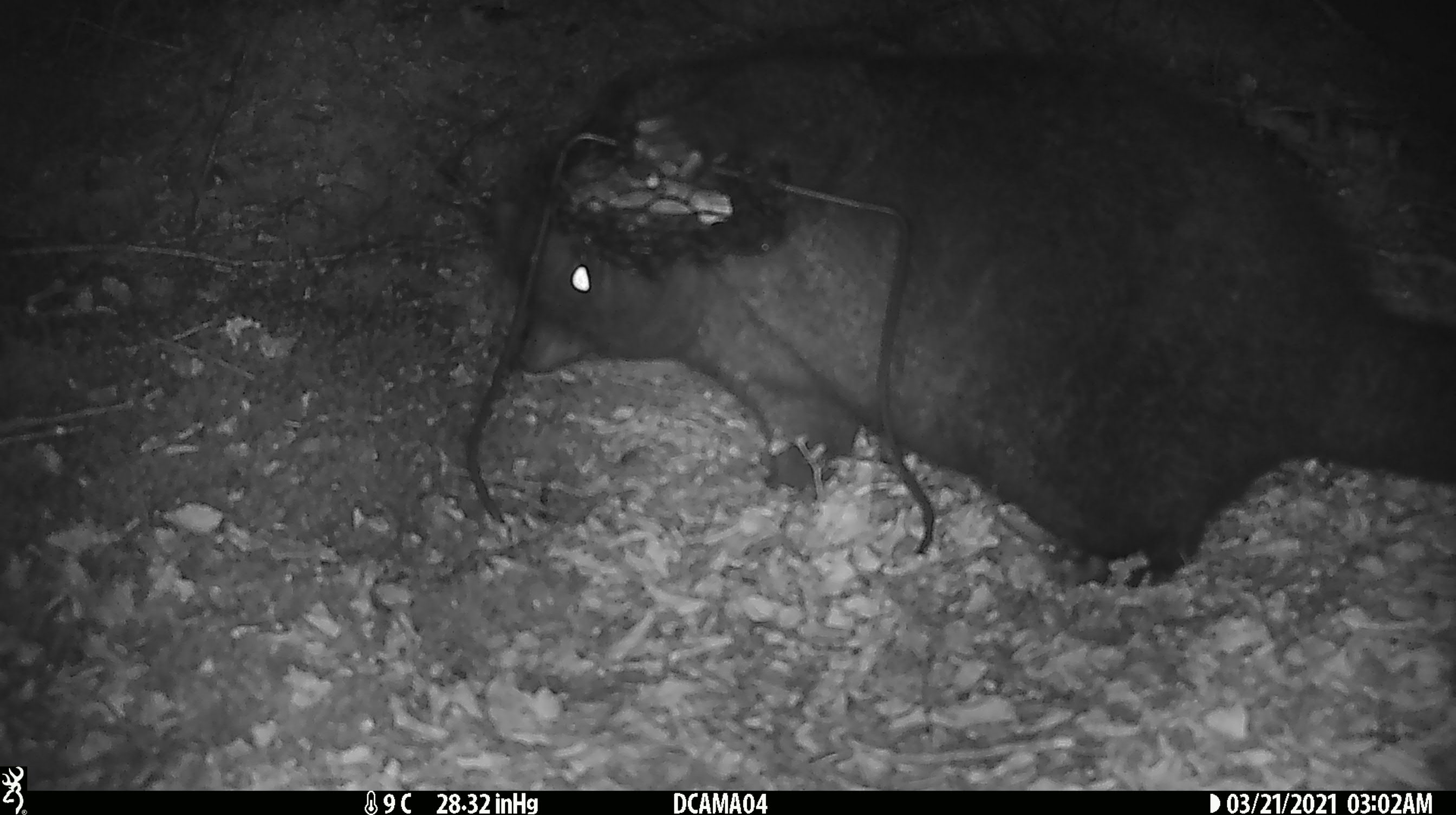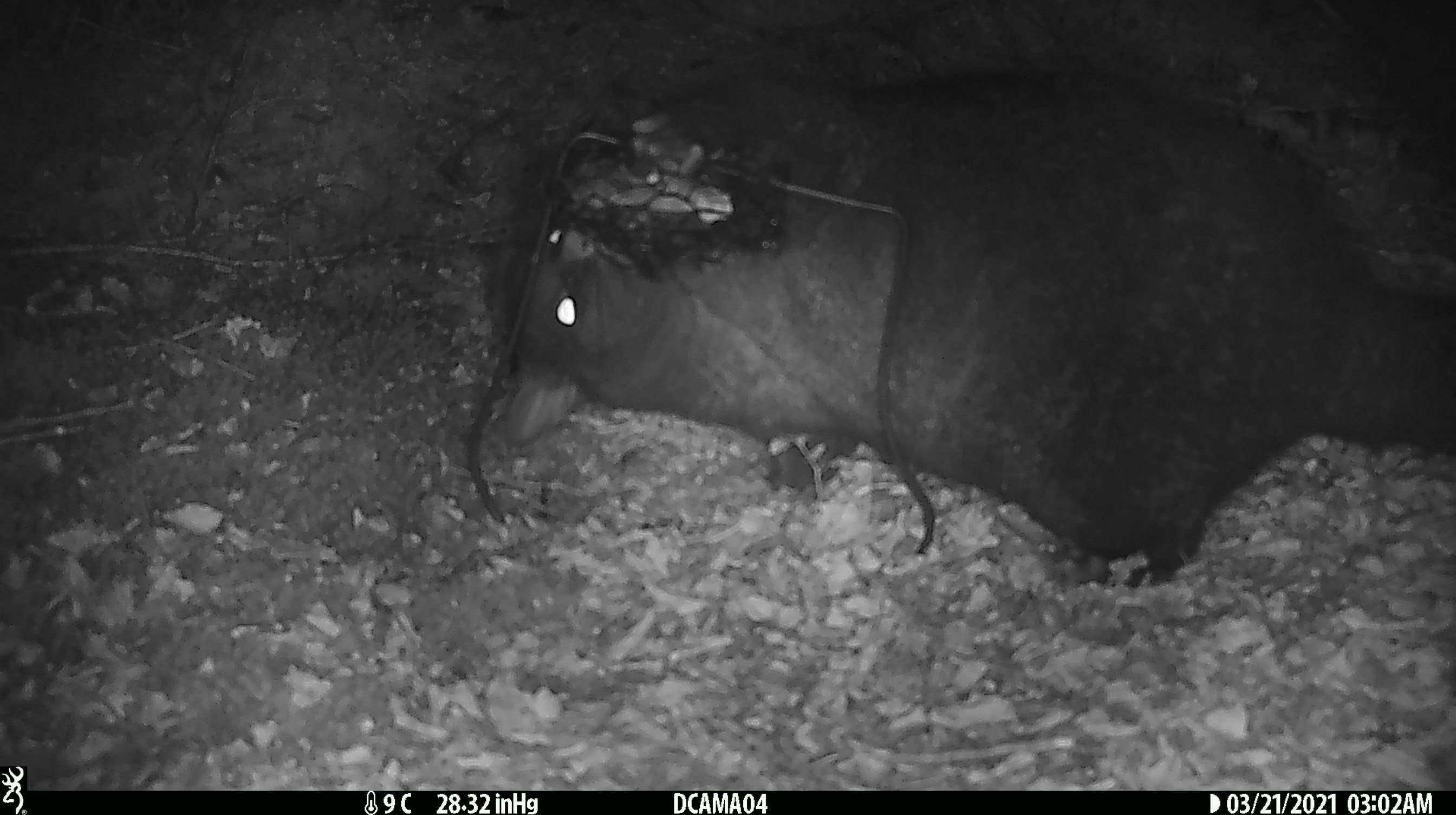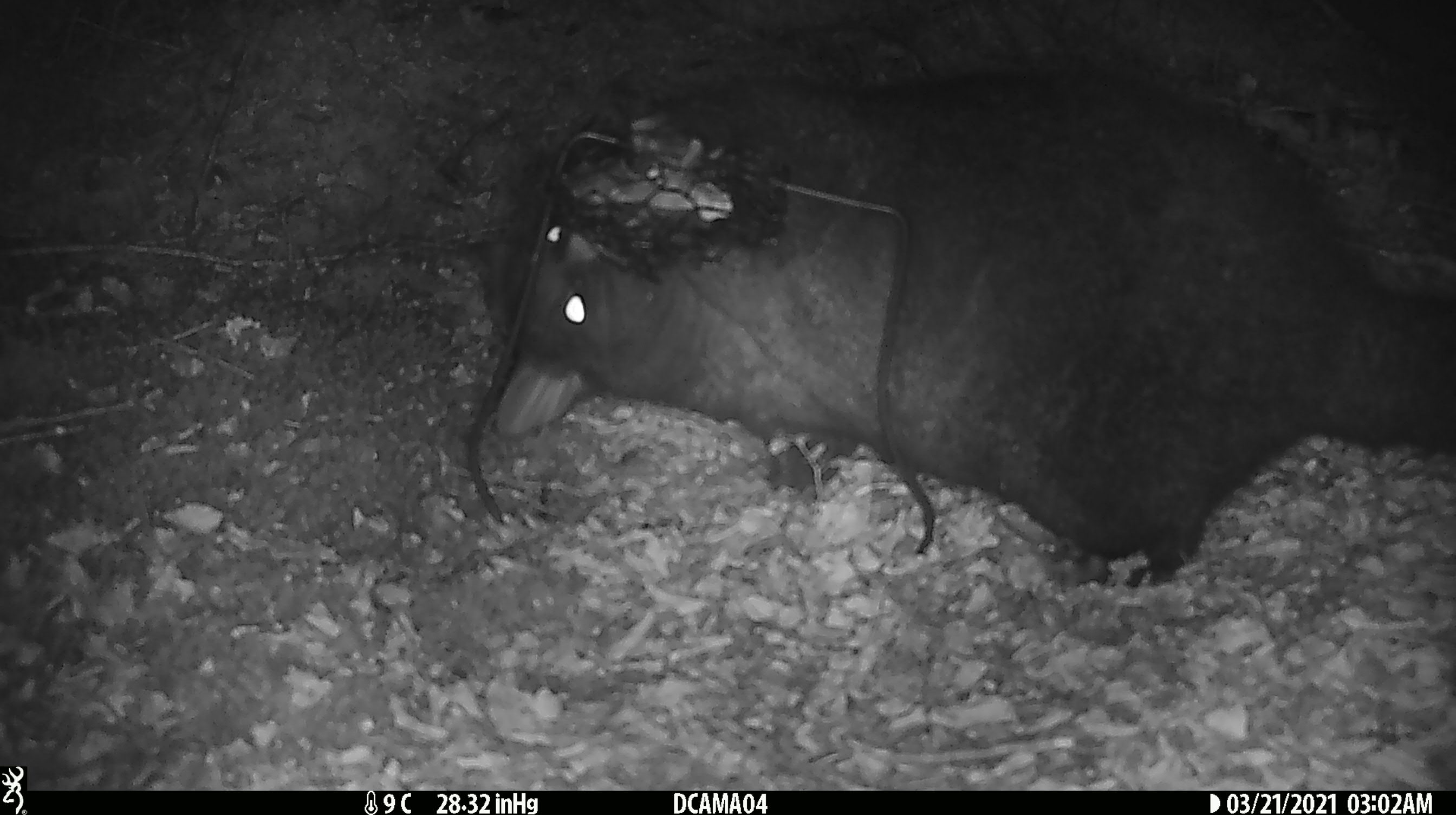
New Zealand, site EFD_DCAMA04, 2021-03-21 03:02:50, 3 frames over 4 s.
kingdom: Animalia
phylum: Chordata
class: Mammalia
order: Diprotodontia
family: Phalangeridae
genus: Trichosurus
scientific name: Trichosurus vulpecula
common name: common brushtail possum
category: possum